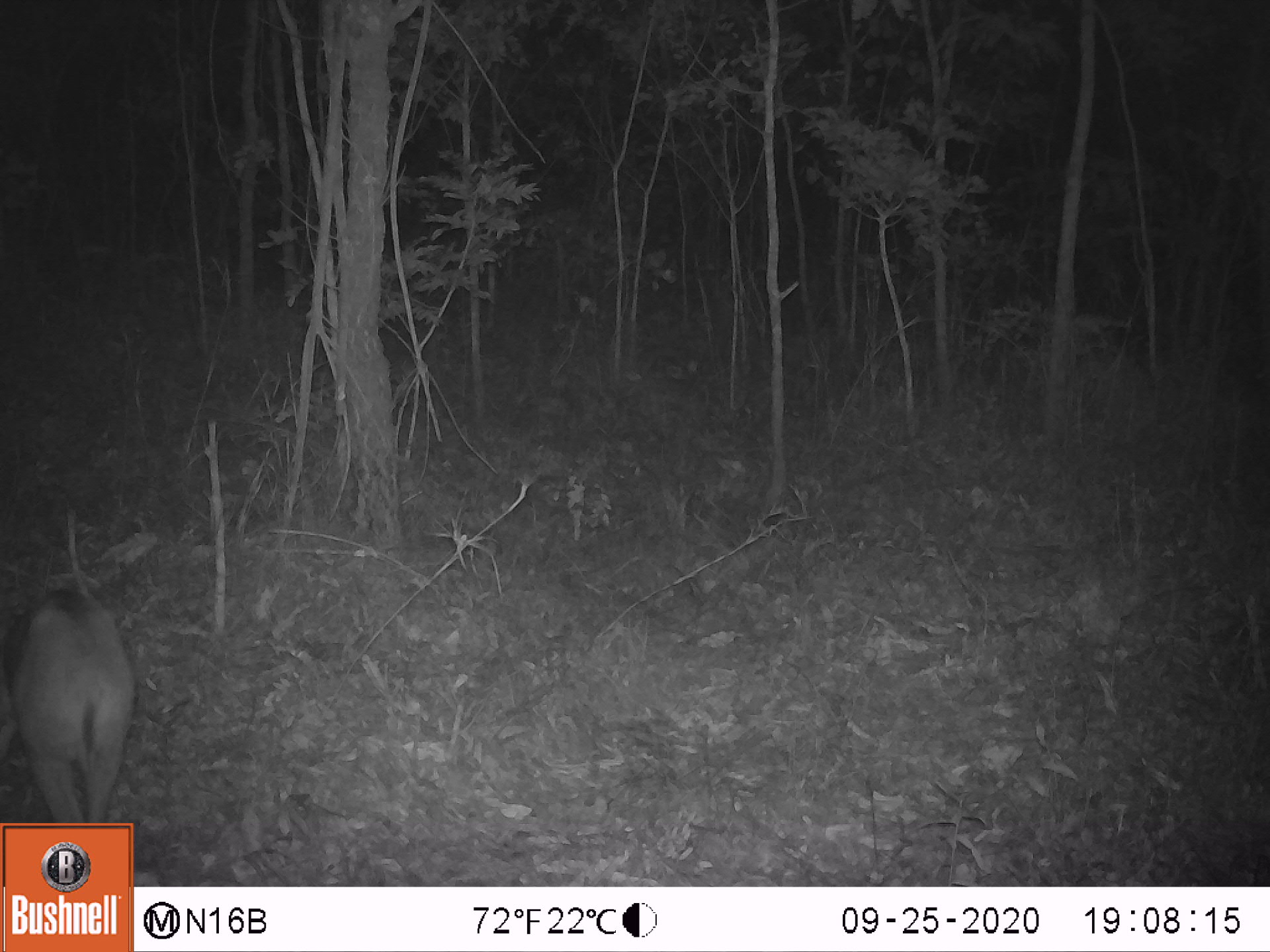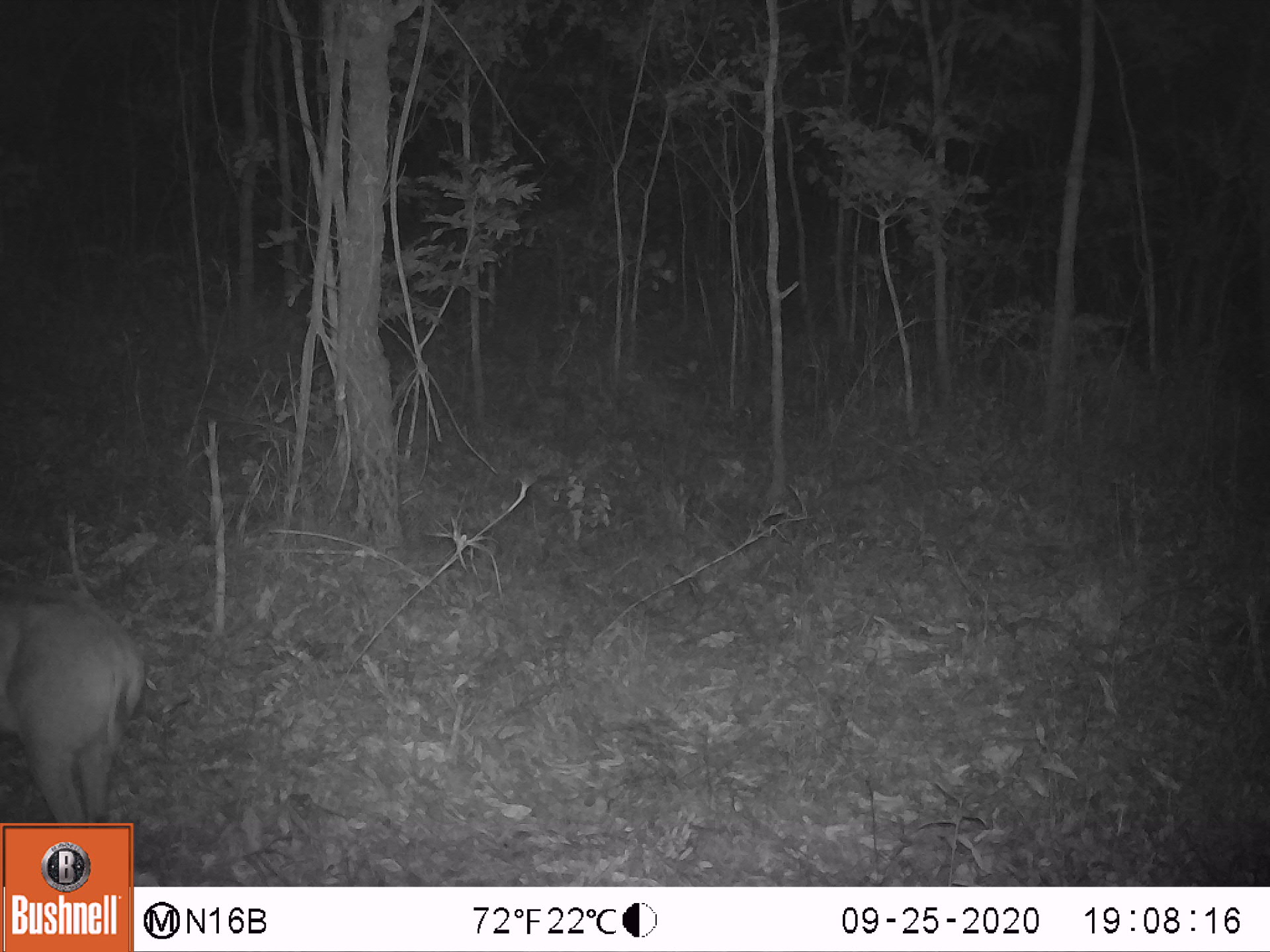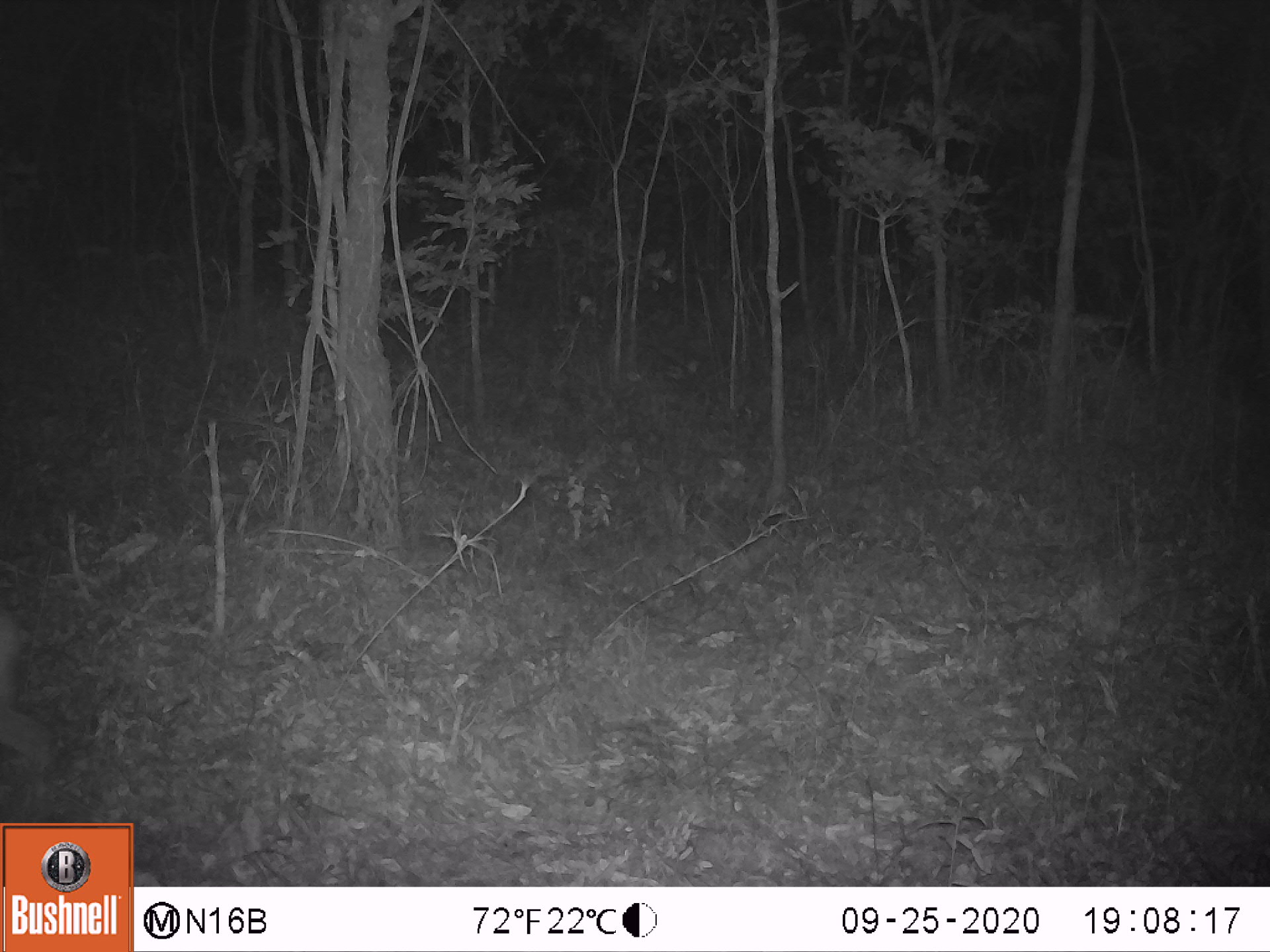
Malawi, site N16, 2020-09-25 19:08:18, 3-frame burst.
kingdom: Animalia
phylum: Chordata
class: Mammalia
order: Artiodactyla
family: Bovidae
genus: Sylvicapra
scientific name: Sylvicapra grimmia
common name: common duiker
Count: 1.